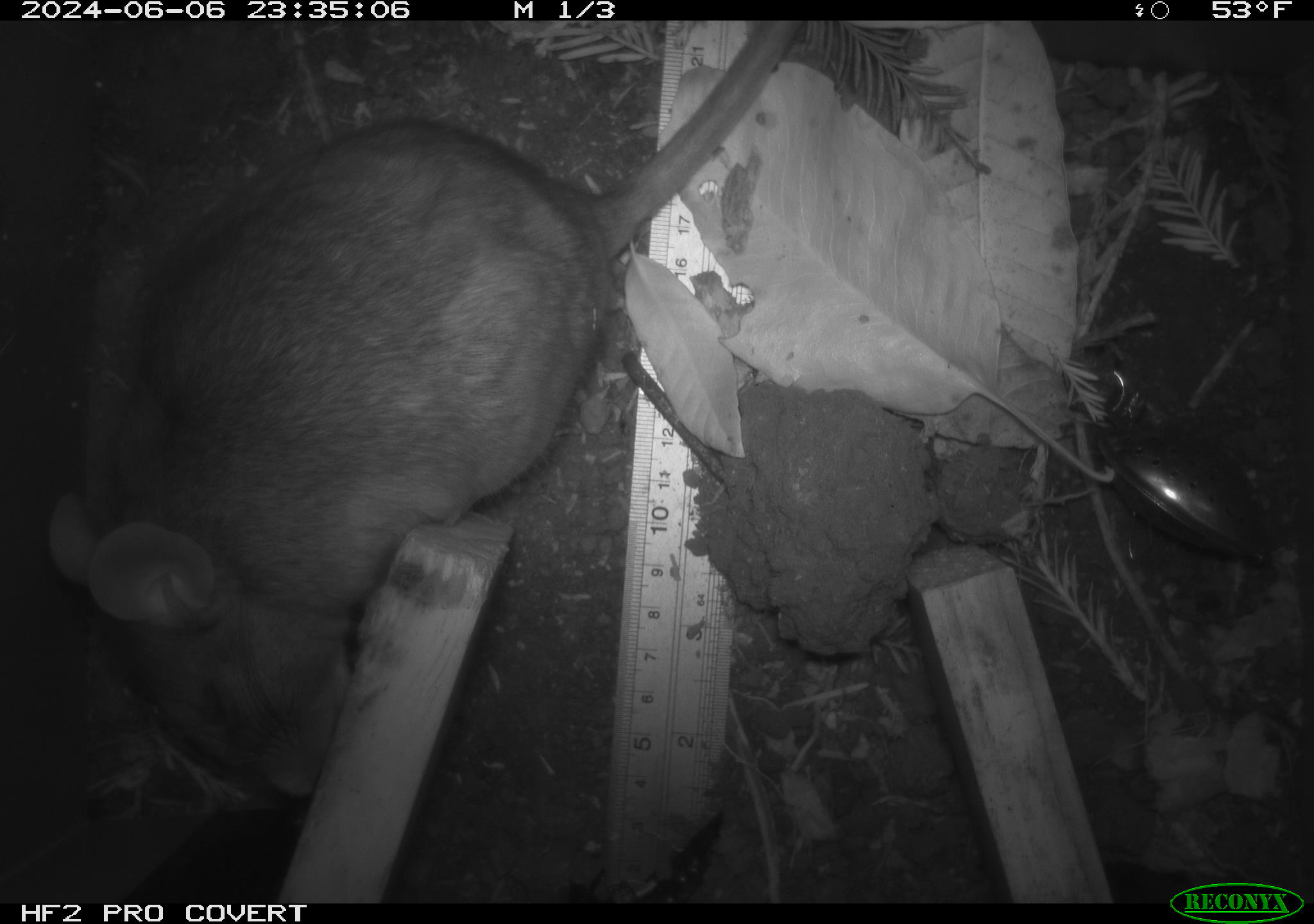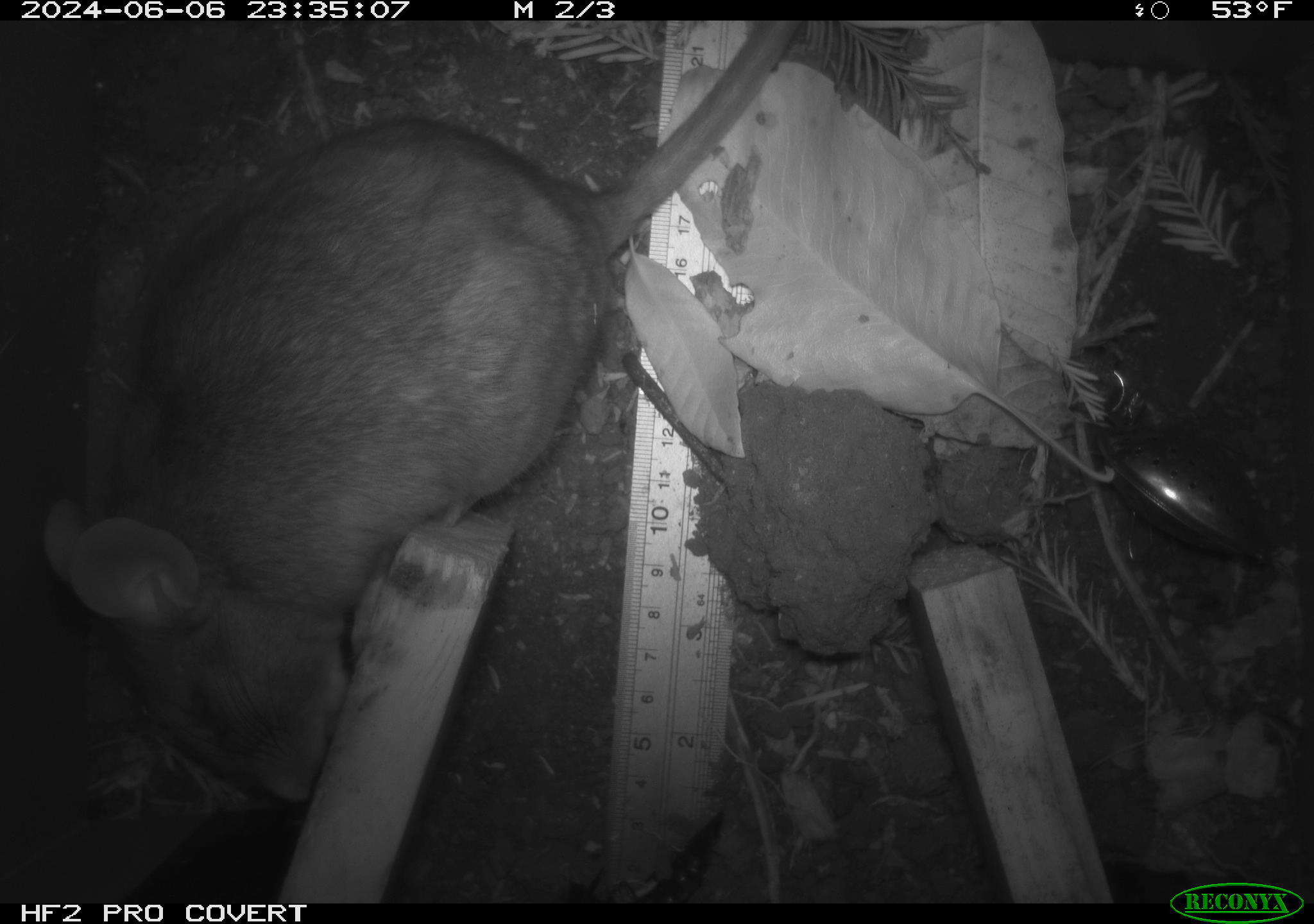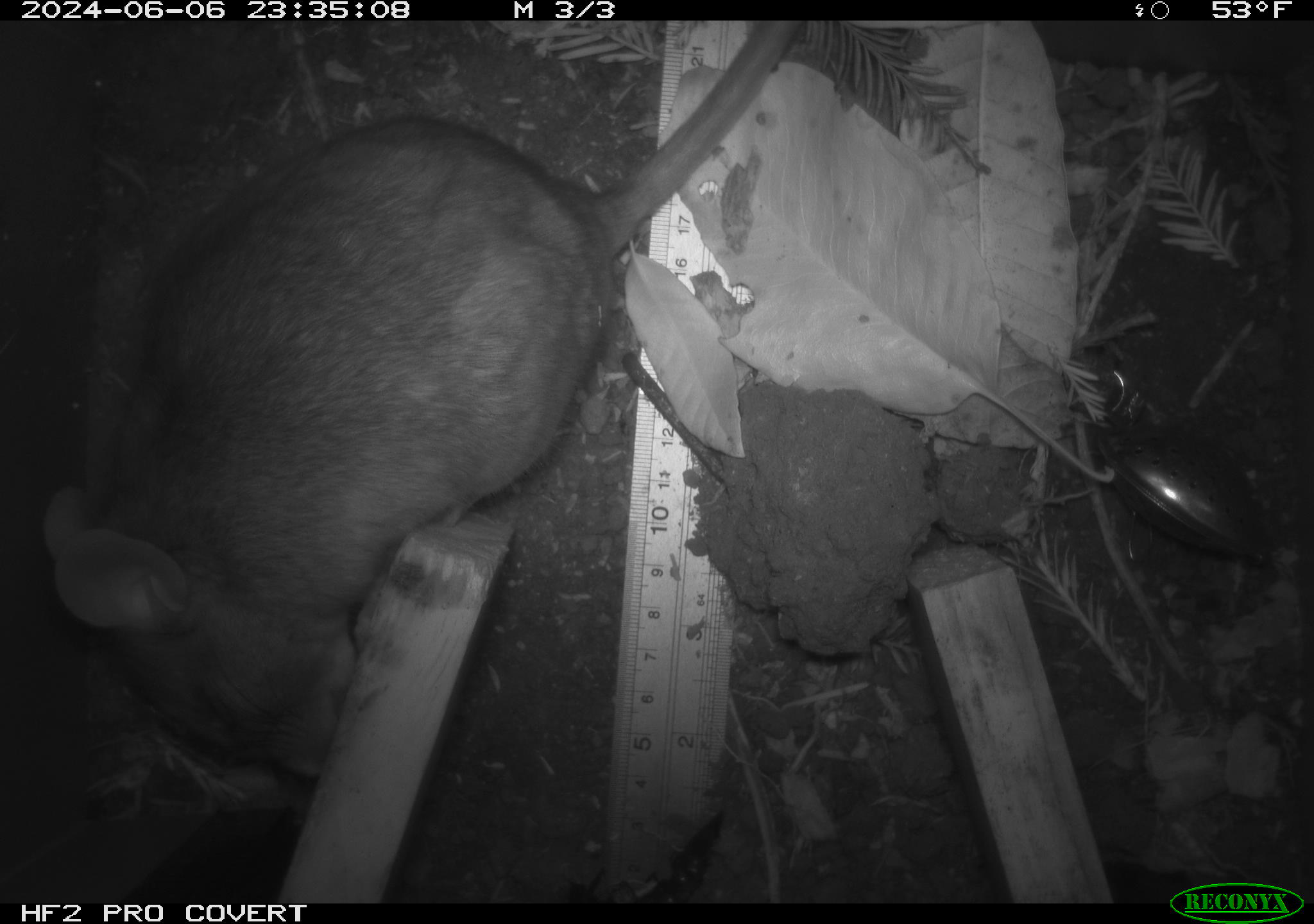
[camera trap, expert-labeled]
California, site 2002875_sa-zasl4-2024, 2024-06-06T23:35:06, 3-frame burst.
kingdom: Animalia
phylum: Chordata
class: Mammalia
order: Rodentia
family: Cricetidae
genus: Neotoma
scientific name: Neotoma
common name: pack rat or woodrat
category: neotoma species